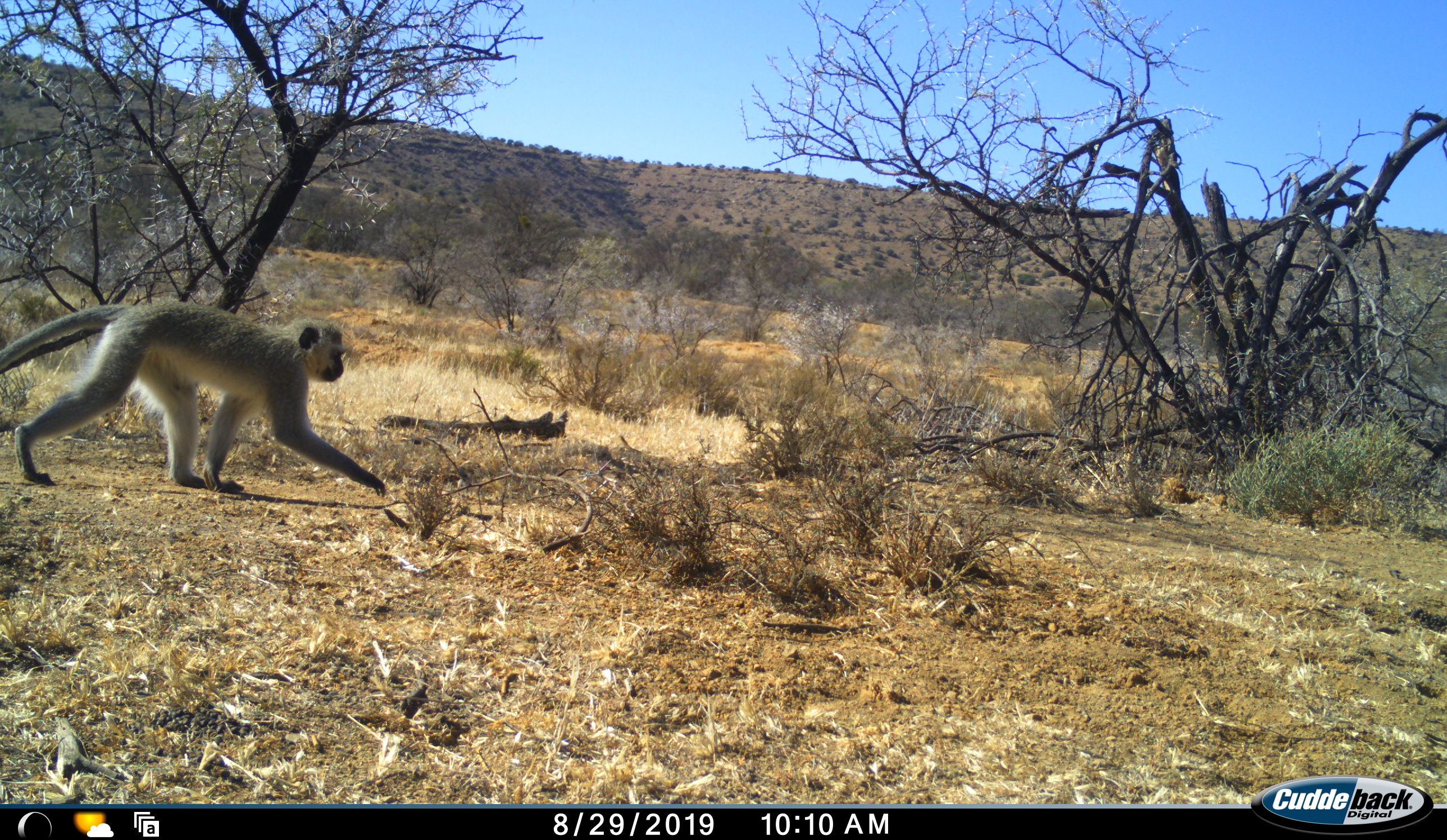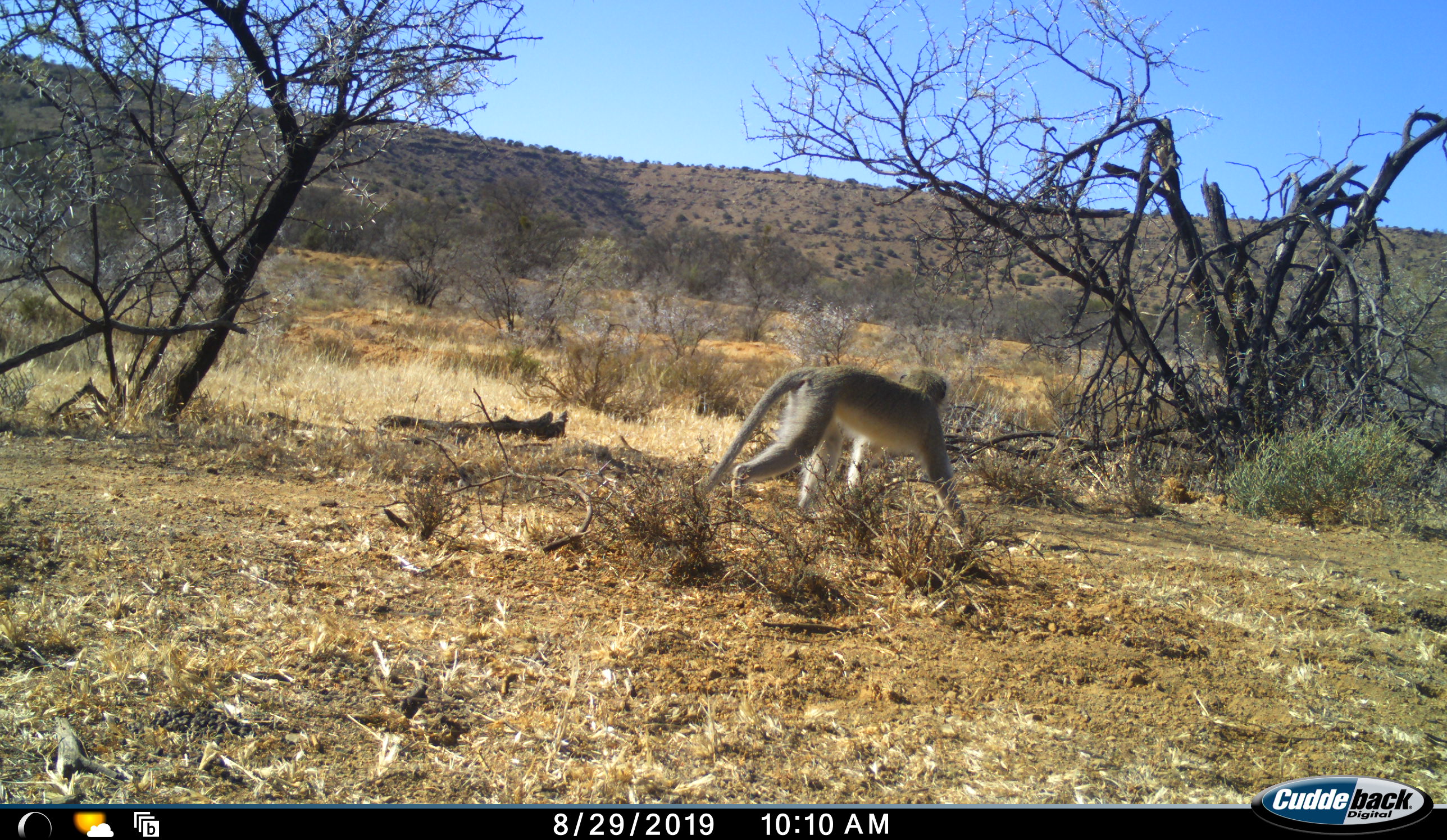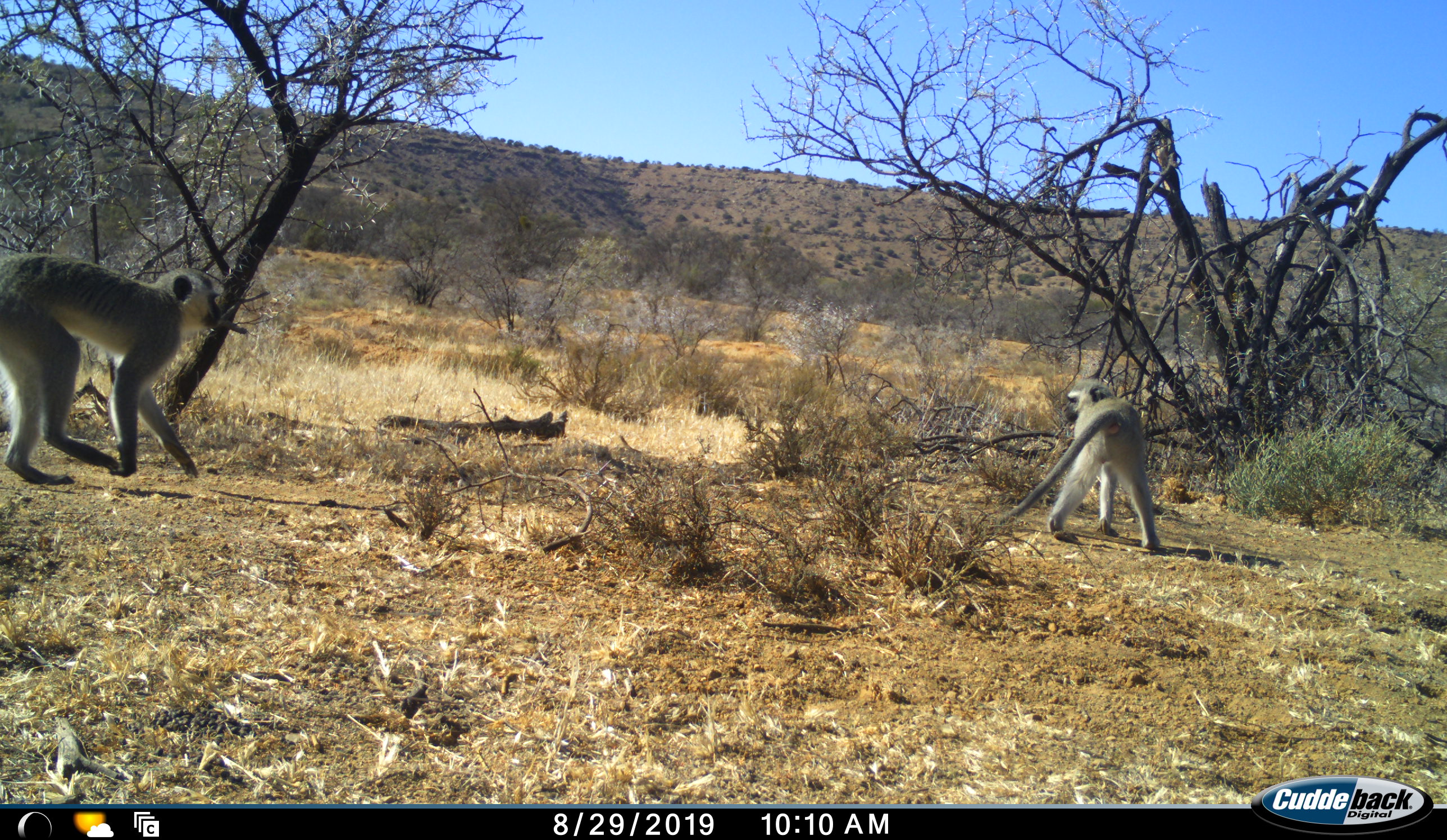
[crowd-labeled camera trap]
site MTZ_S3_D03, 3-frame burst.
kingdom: Animalia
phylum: Chordata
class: Mammalia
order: Primates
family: Cercopithecidae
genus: Chlorocebus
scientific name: Chlorocebus pygerythrus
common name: vervet monkey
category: monkeyvervet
Monkeyvervet (vervet monkey) (Chlorocebus pygerythrus), count 1. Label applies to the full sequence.